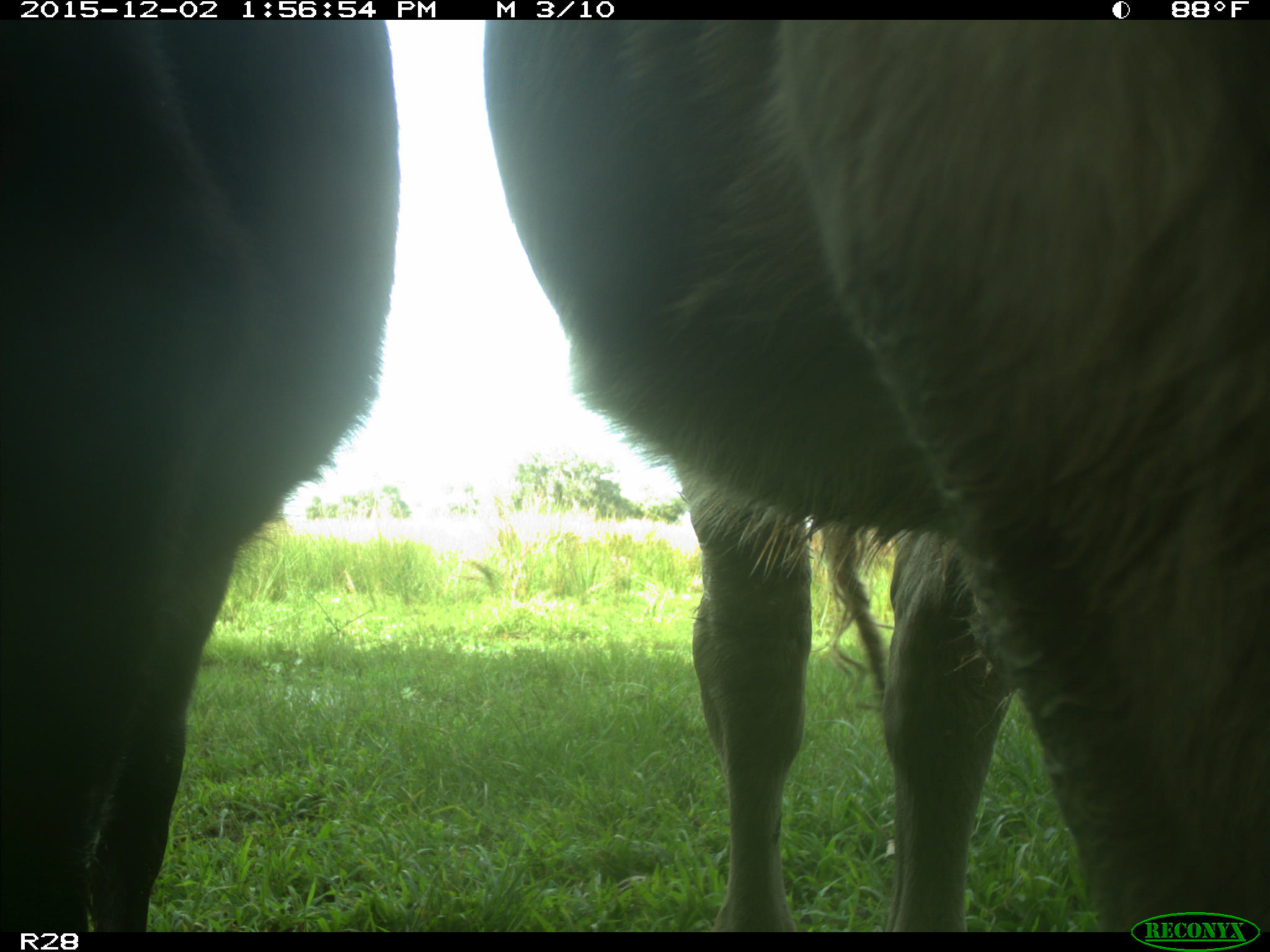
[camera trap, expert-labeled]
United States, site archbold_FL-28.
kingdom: Animalia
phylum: Chordata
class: Mammalia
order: Artiodactyla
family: Bovidae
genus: Bos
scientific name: Bos taurus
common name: domestic cow